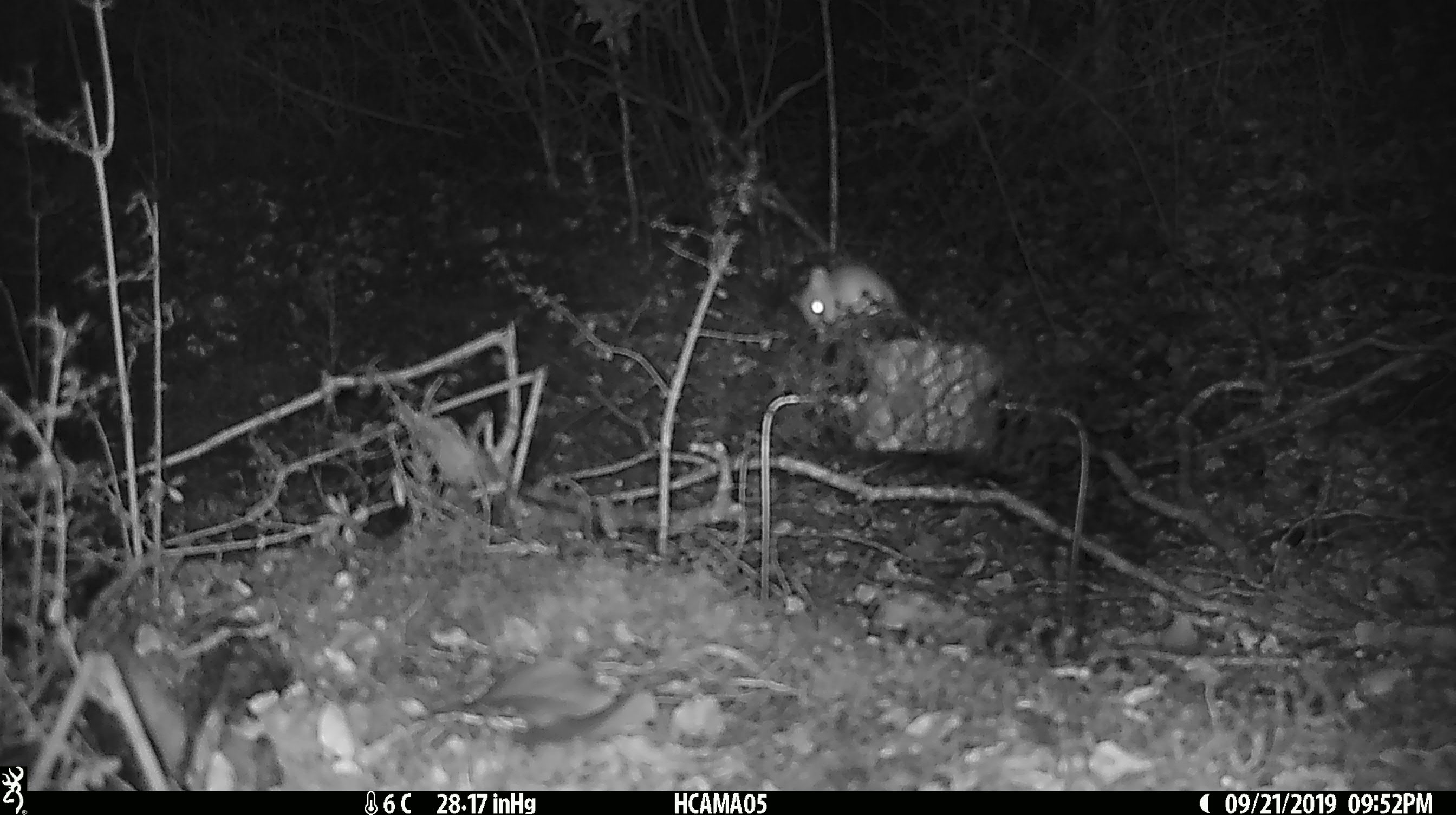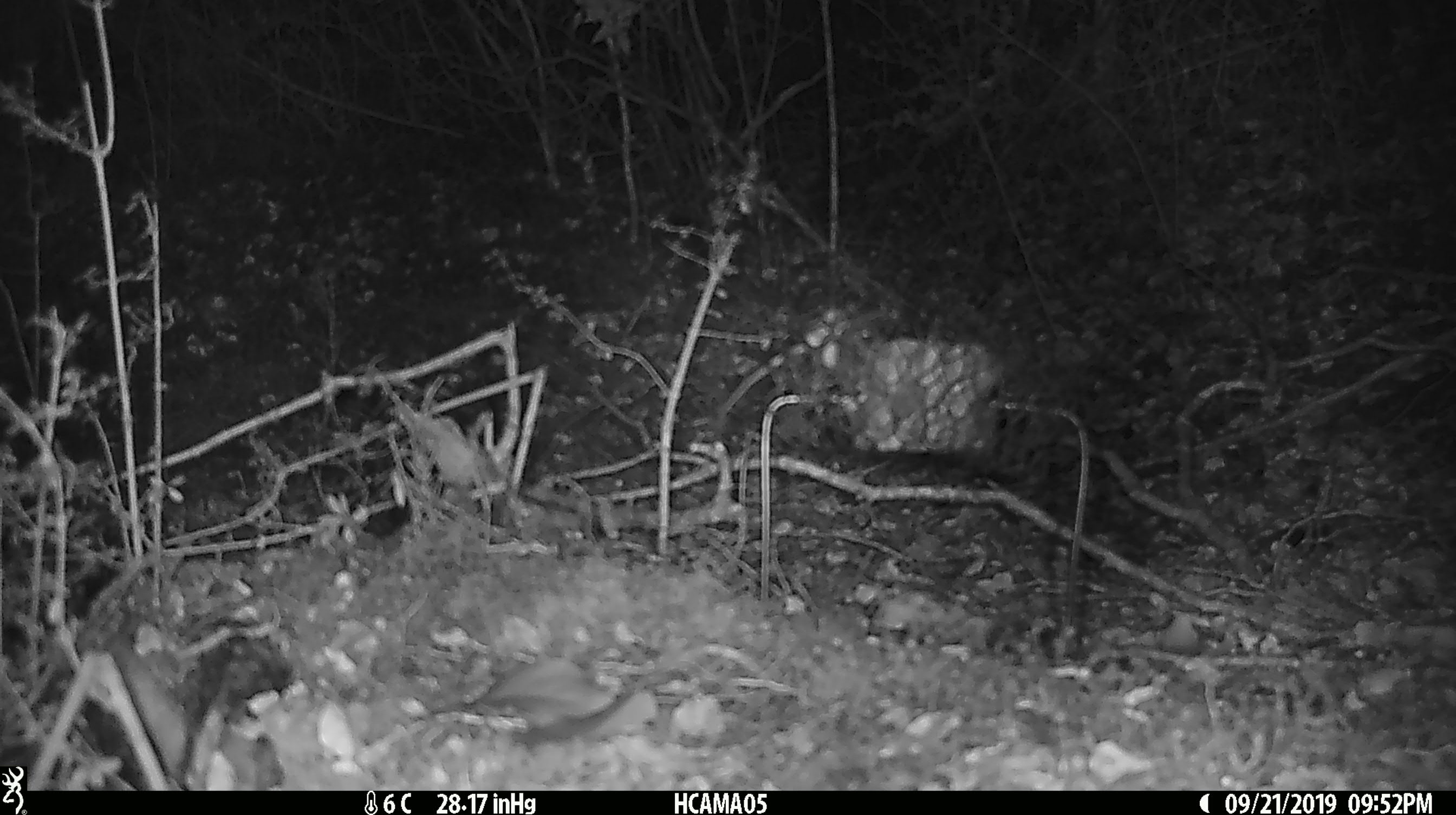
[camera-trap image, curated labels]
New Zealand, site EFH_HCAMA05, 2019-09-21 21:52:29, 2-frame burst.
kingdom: Animalia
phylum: Chordata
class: Mammalia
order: Rodentia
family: Muridae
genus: Mus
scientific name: Mus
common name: mouse